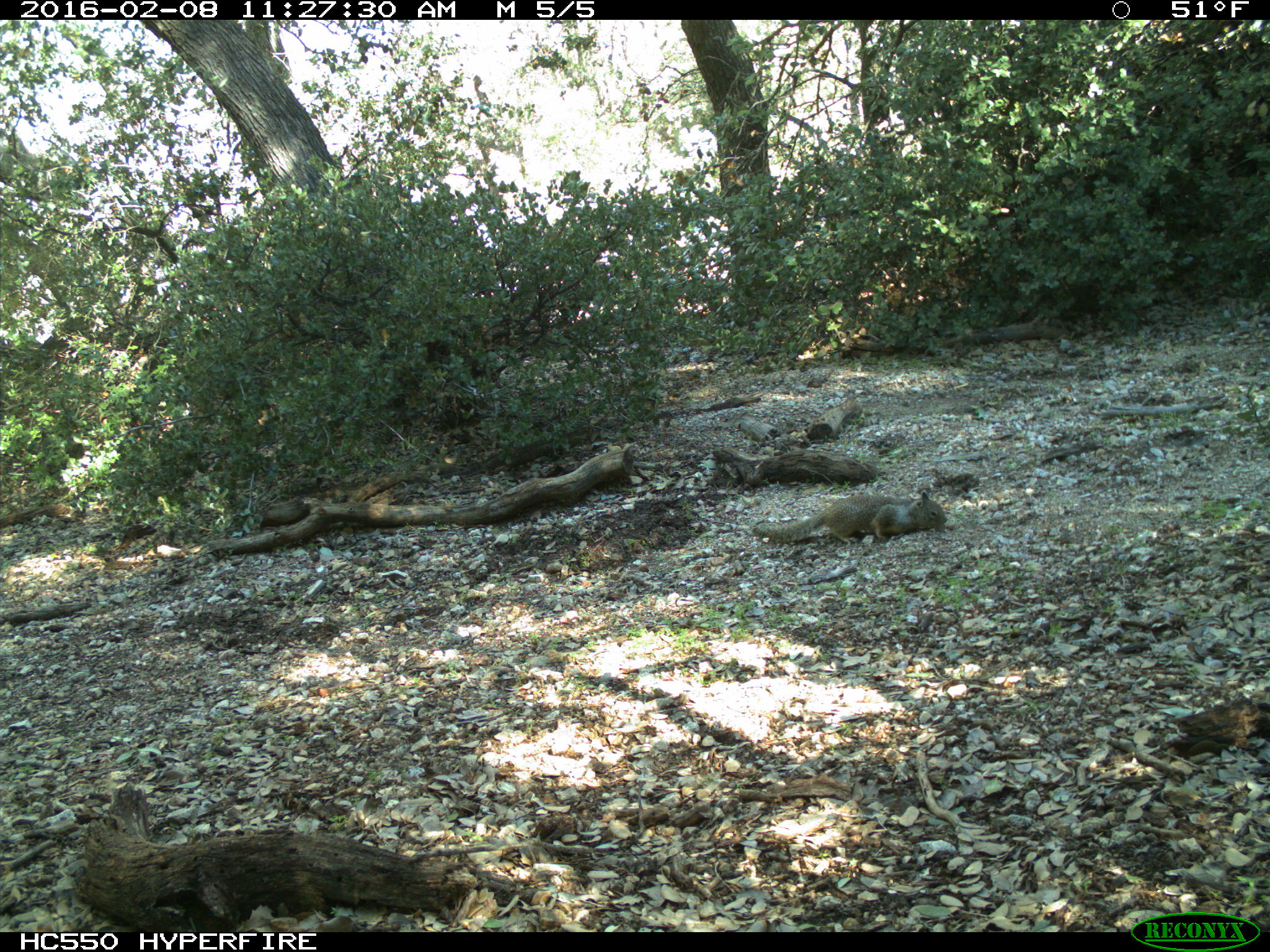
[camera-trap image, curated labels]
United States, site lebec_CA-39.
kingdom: Animalia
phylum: Chordata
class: Mammalia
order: Rodentia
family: Sciuridae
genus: Otospermophilus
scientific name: Otospermophilus beecheyi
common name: california ground squirrel